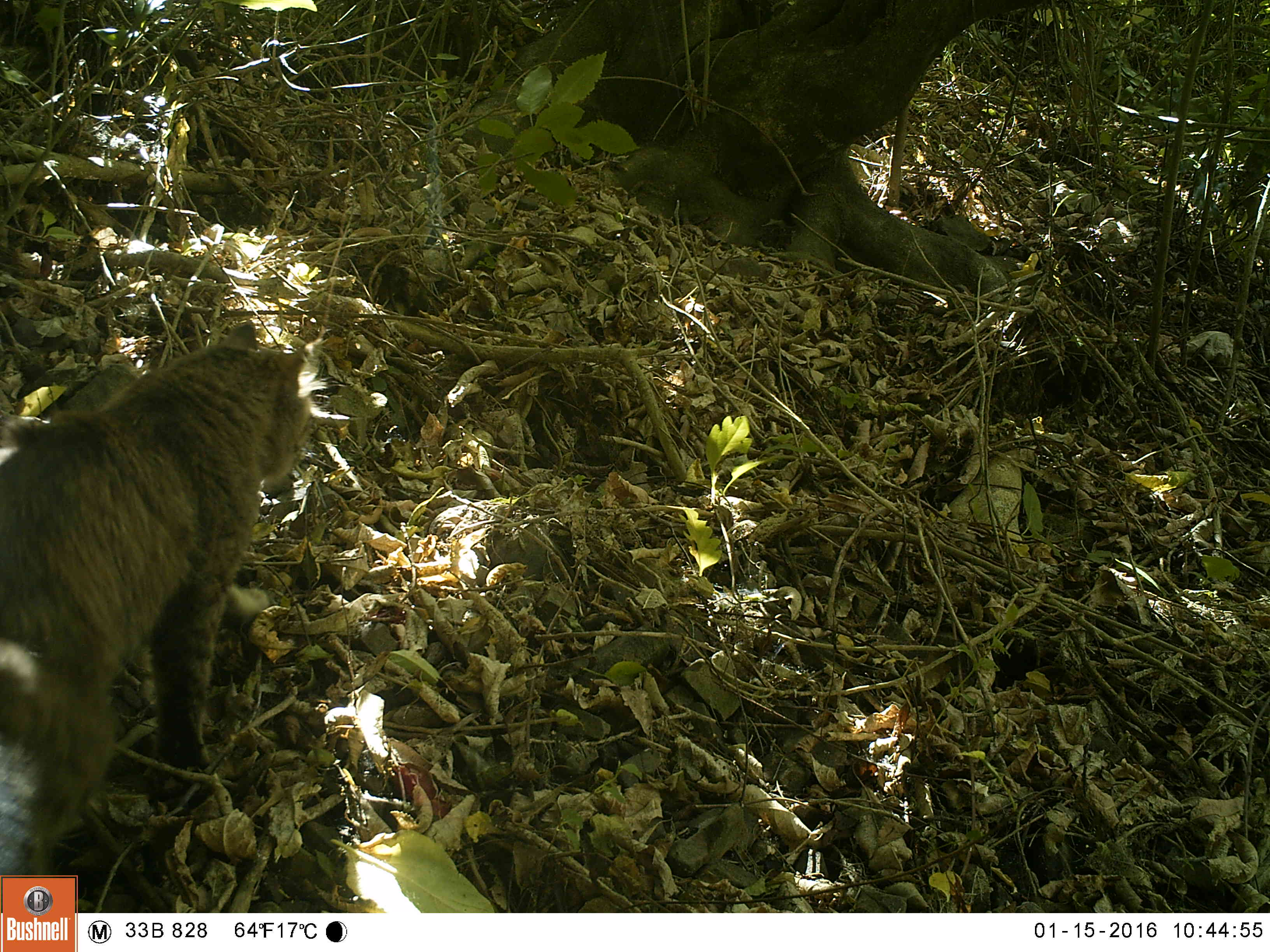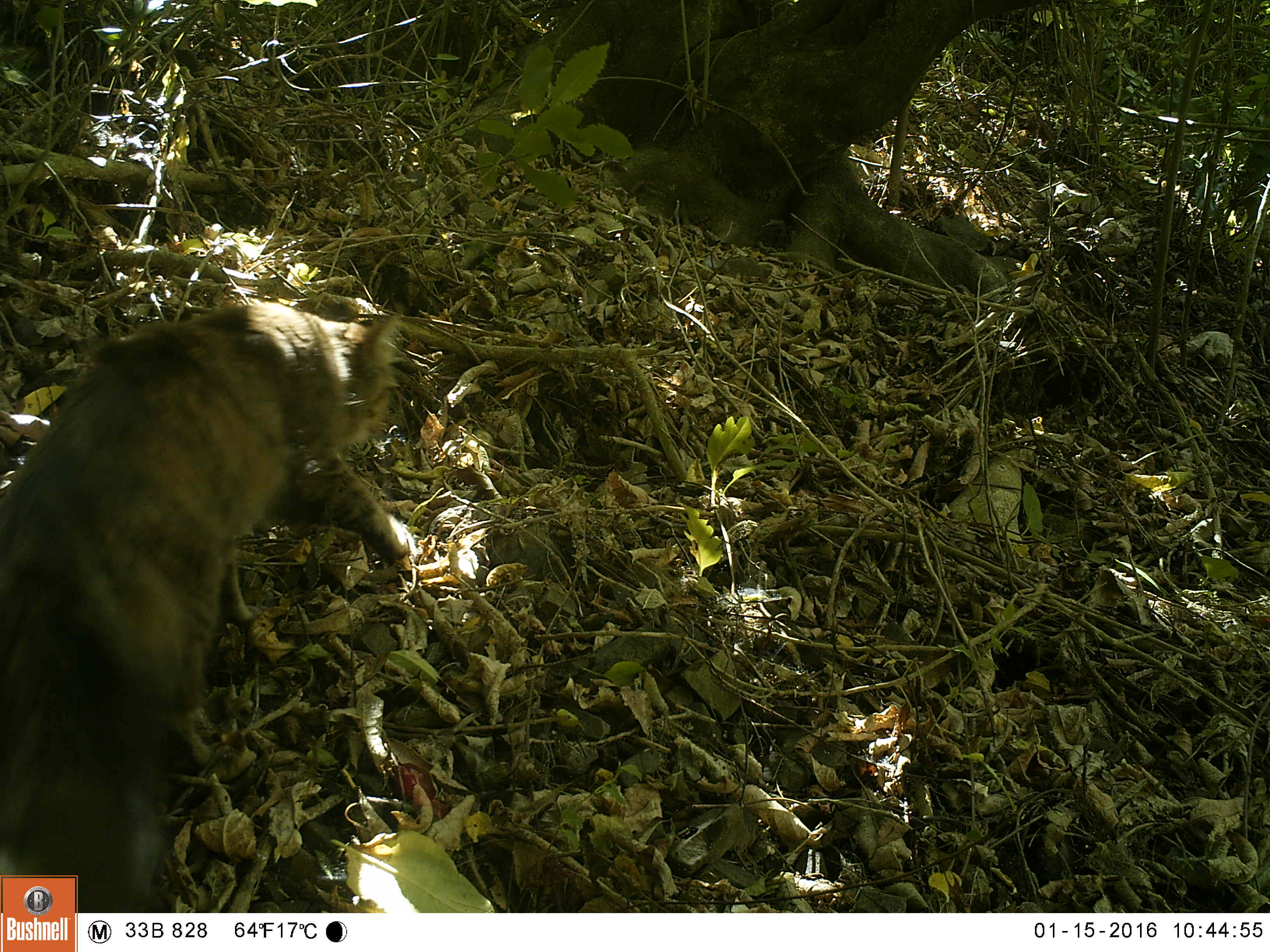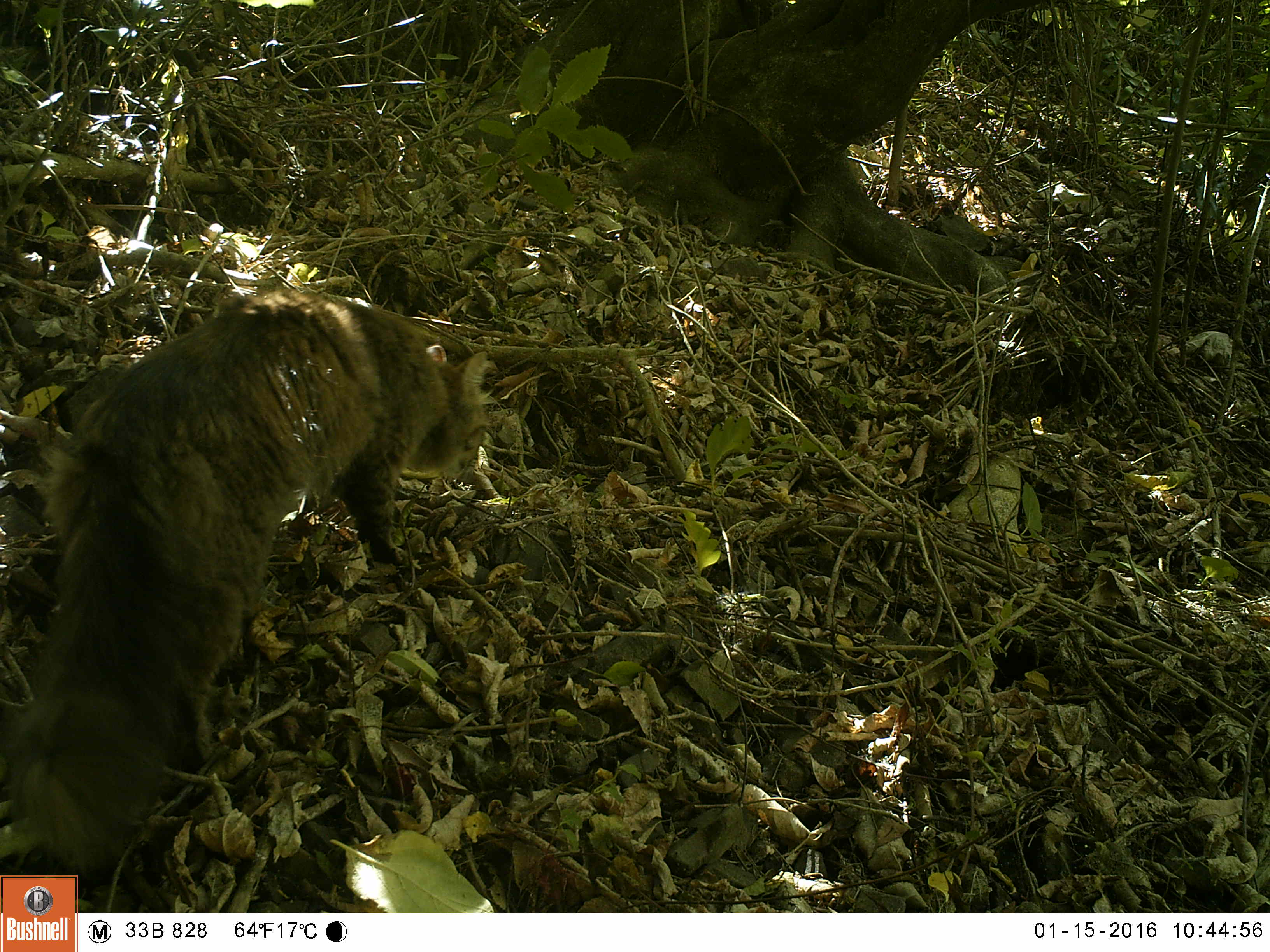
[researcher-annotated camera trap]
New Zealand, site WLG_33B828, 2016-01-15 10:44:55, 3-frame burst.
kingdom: Animalia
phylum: Chordata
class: Mammalia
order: Carnivora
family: Felidae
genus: Felis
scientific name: Felis catus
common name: domestic cat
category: cat